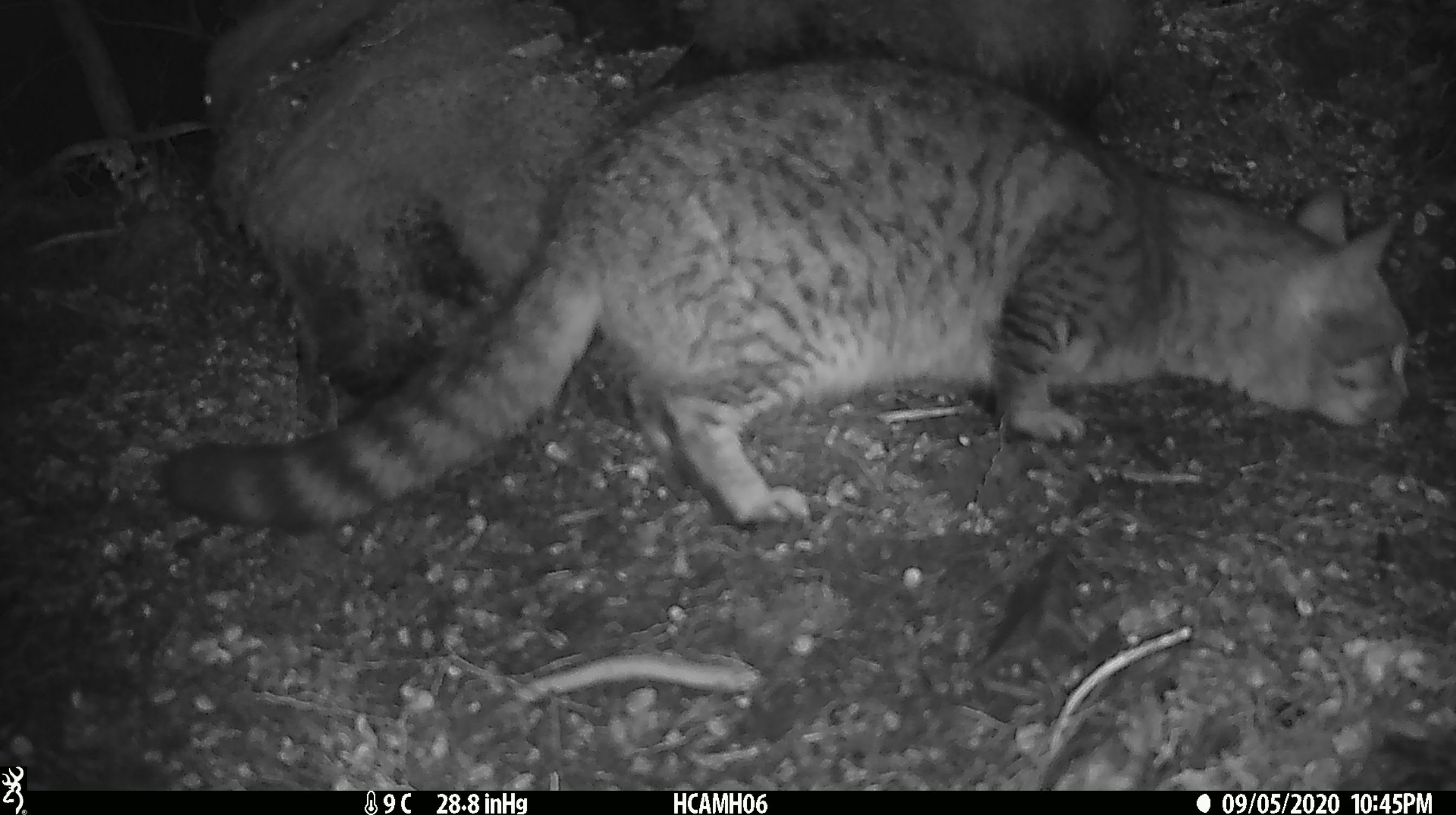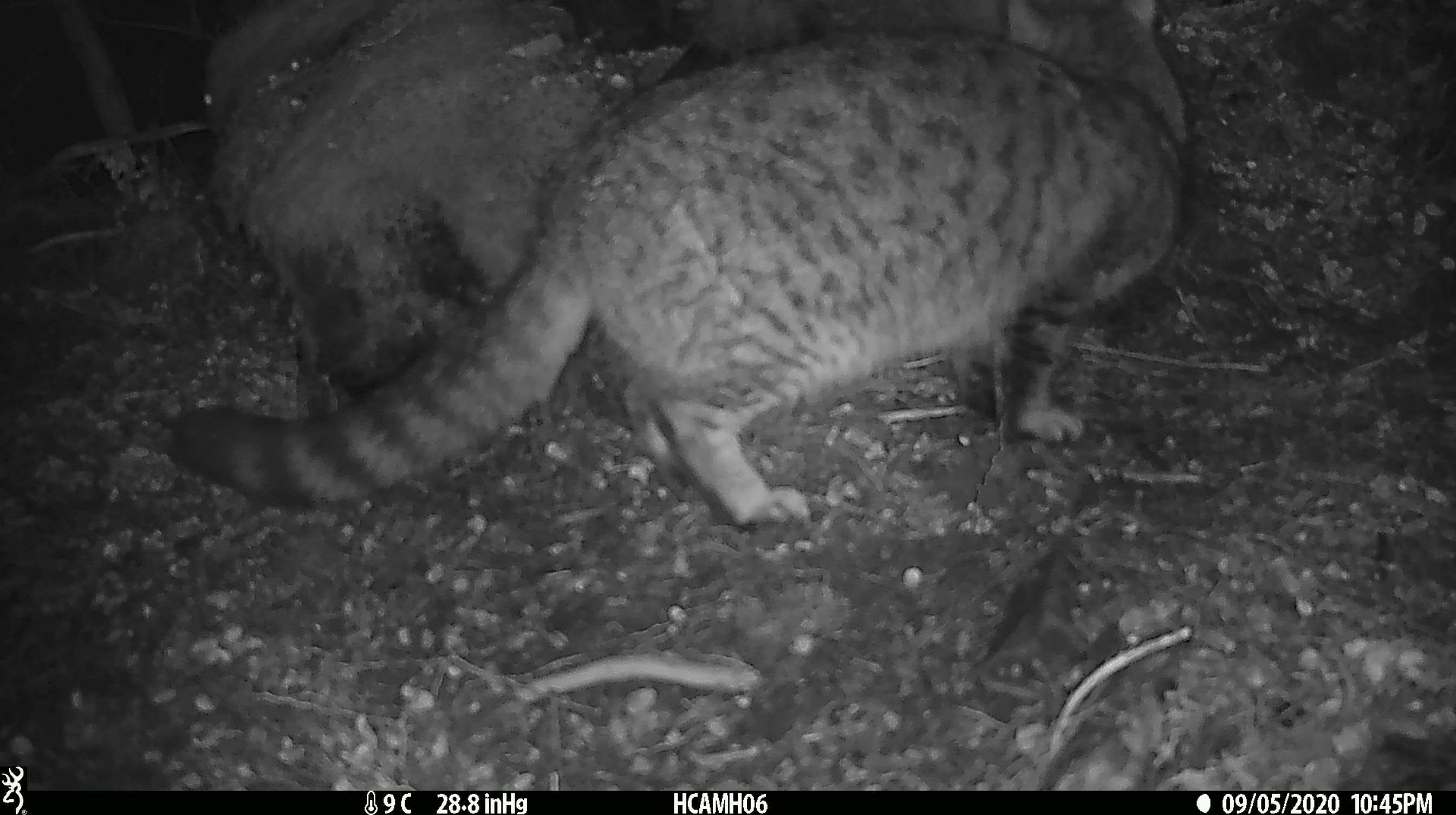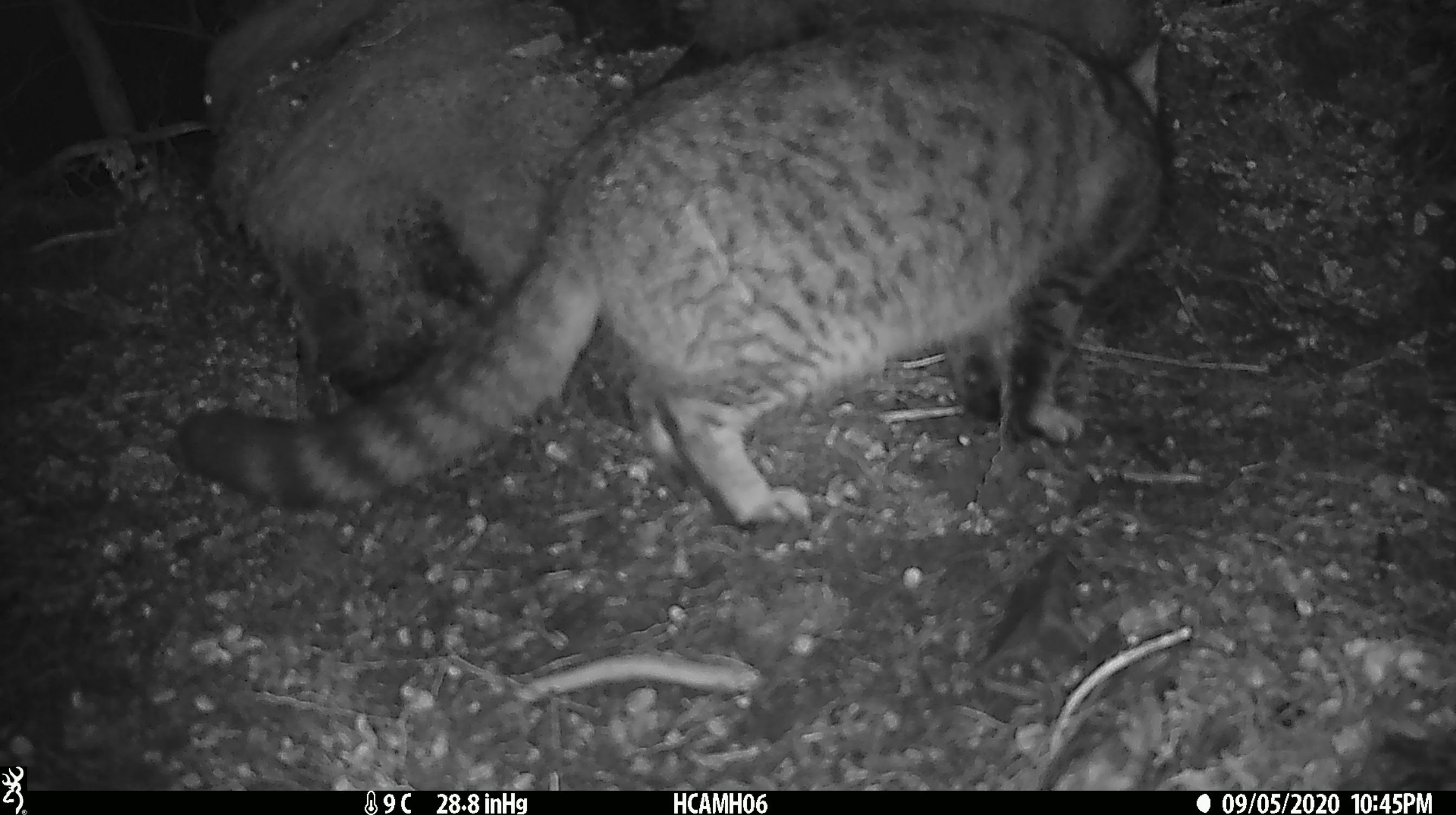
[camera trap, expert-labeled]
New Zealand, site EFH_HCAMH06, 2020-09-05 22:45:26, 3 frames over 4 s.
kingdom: Animalia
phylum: Chordata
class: Mammalia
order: Carnivora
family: Felidae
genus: Felis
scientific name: Felis catus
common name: domestic cat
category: cat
Cat (domestic cat) (Felis catus).